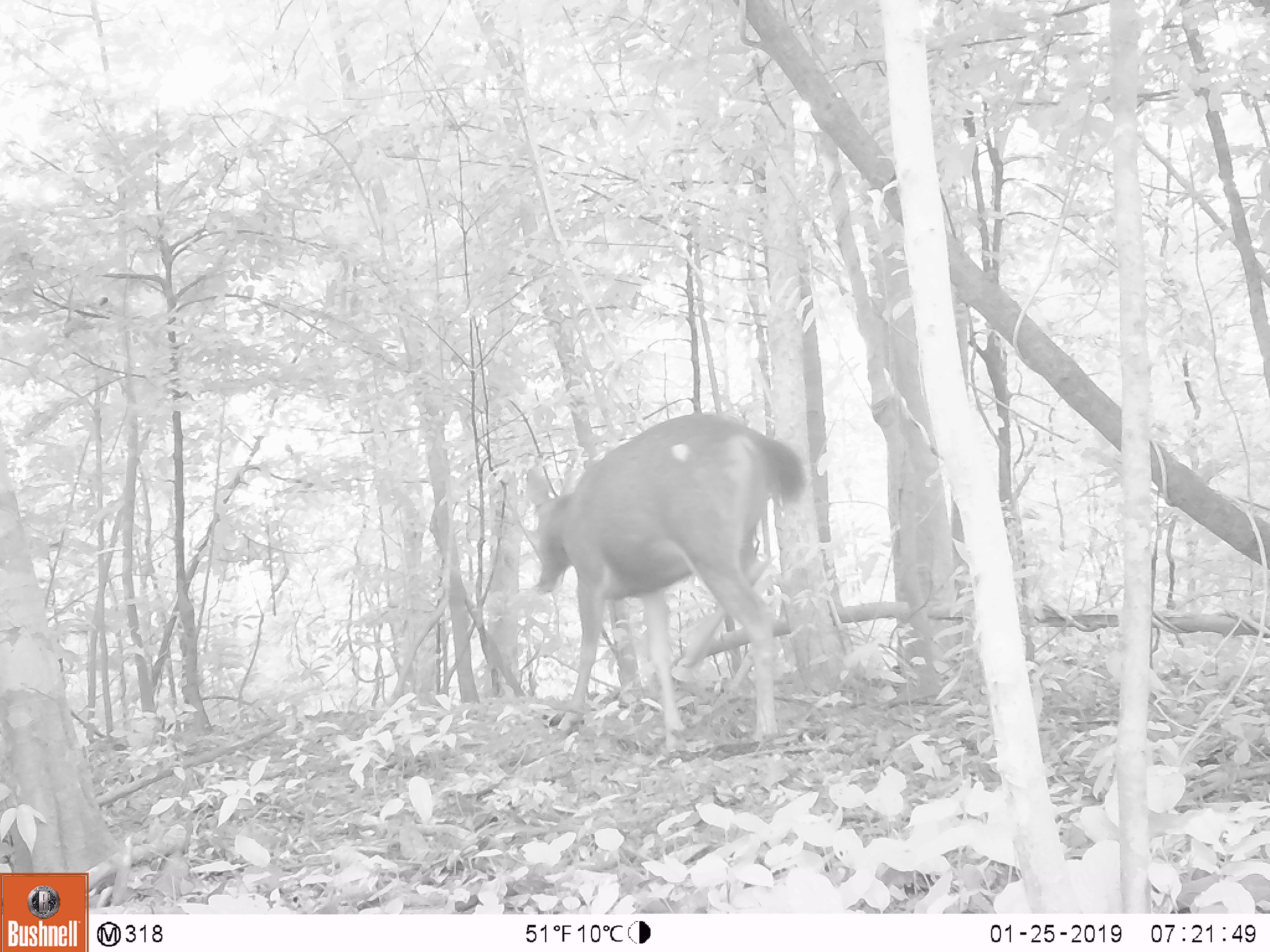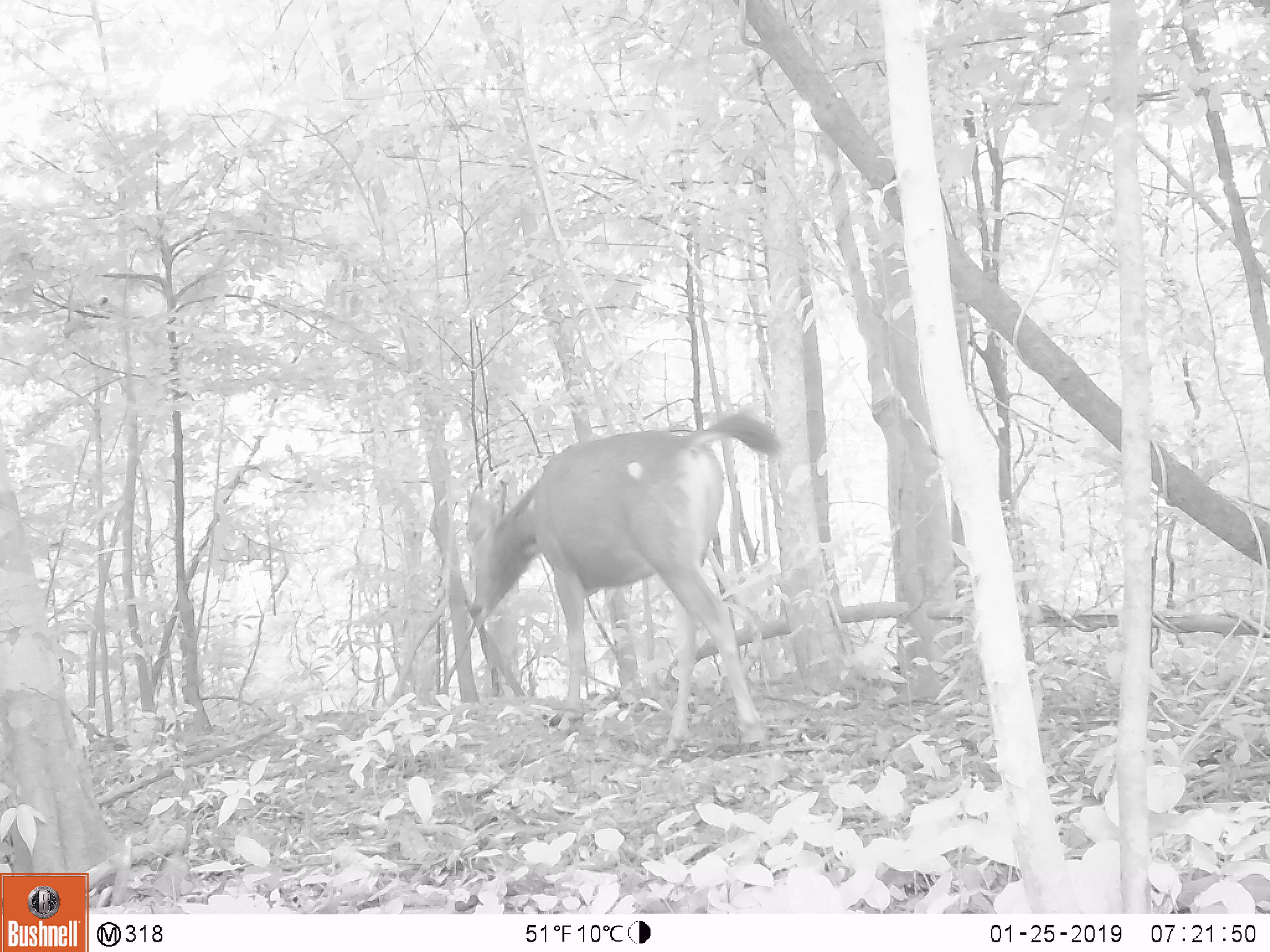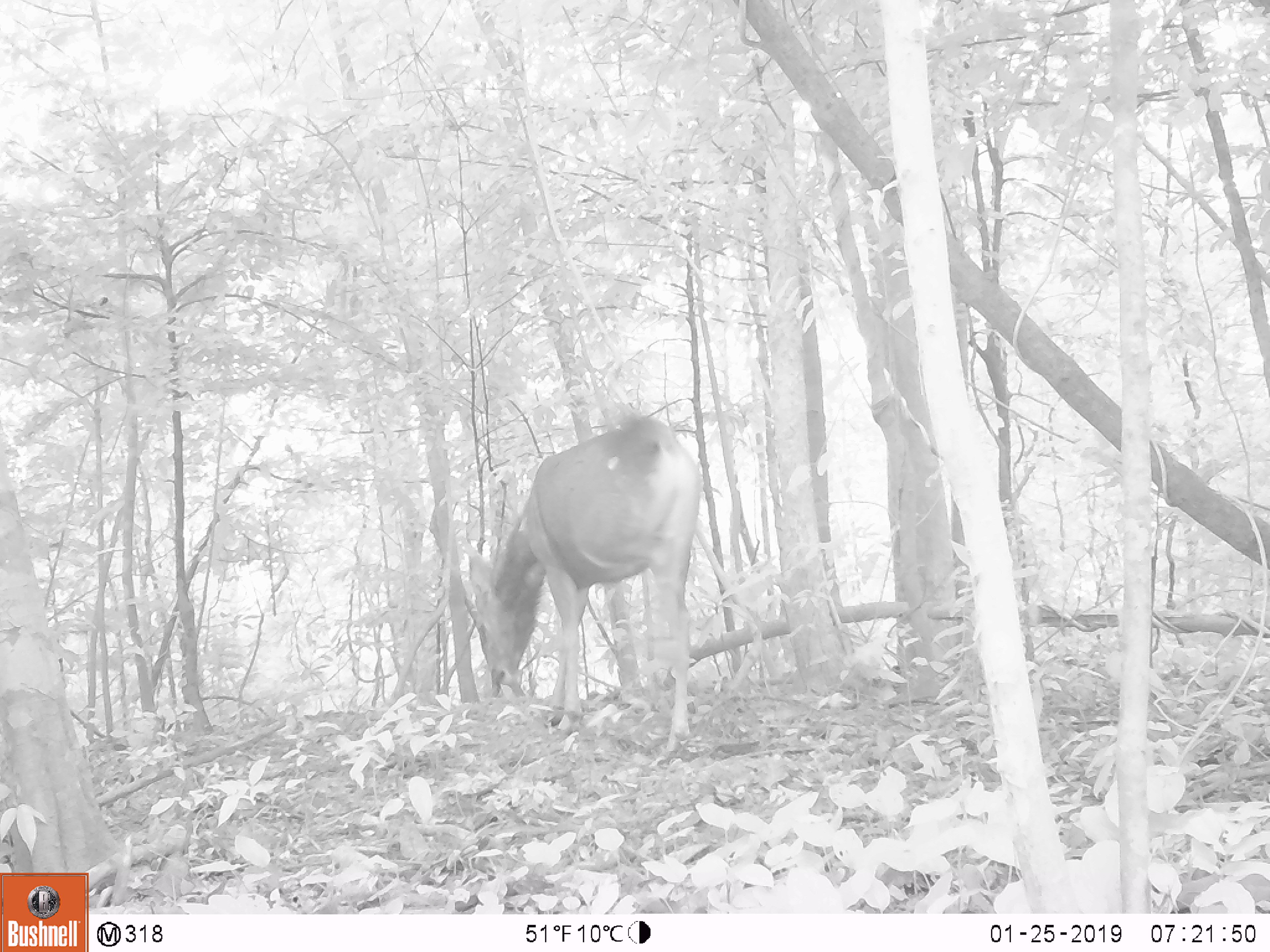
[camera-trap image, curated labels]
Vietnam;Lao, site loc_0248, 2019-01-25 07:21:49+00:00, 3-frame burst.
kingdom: Animalia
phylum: Chordata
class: Mammalia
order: Artiodactyla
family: Cervidae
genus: Rusa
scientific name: Rusa unicolor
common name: sambar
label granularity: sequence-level